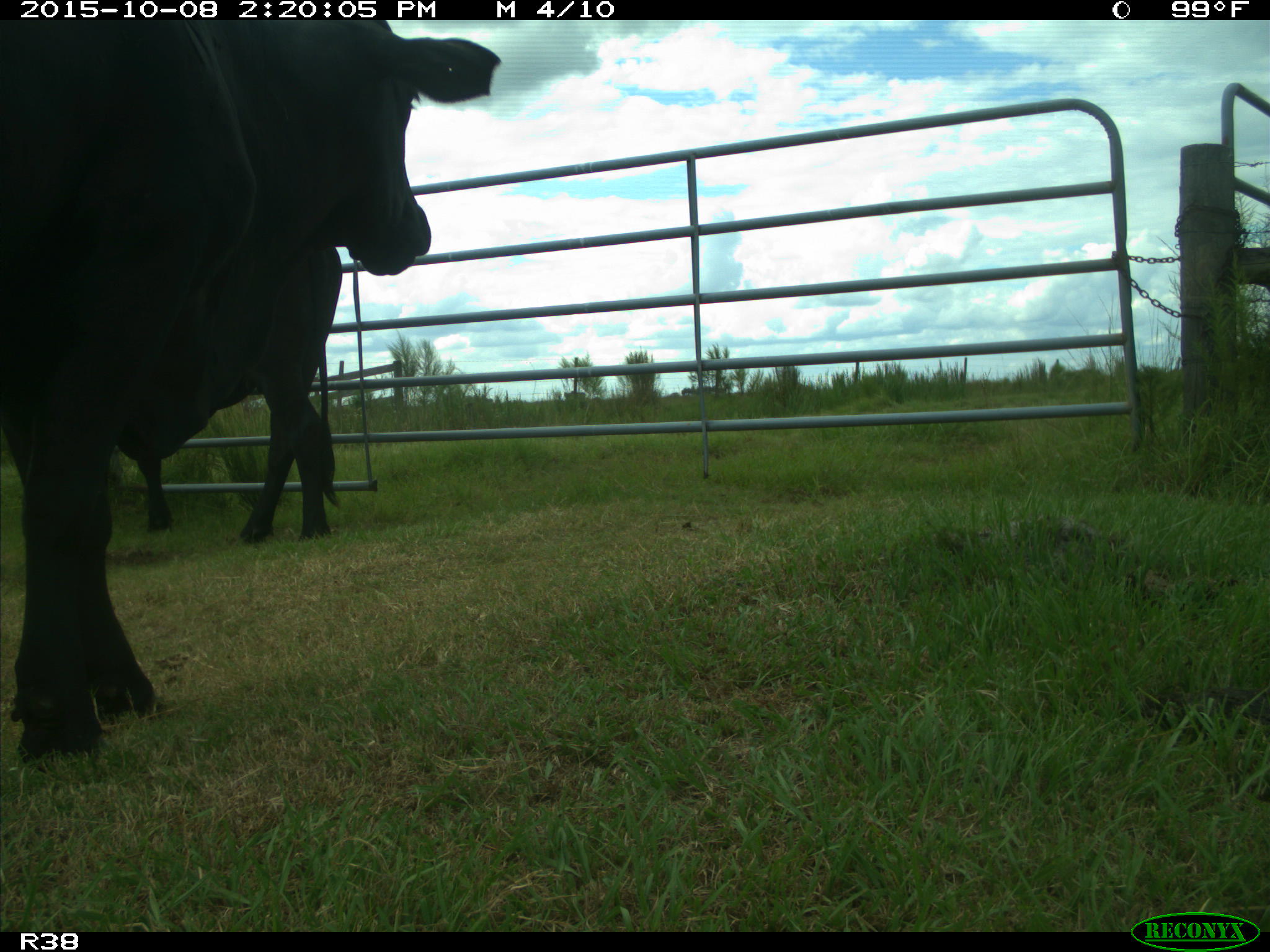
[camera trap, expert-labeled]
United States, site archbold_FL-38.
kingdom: Animalia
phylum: Chordata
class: Mammalia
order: Artiodactyla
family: Bovidae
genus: Bos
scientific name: Bos taurus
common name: domestic cow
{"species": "Bos taurus (domestic cow)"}